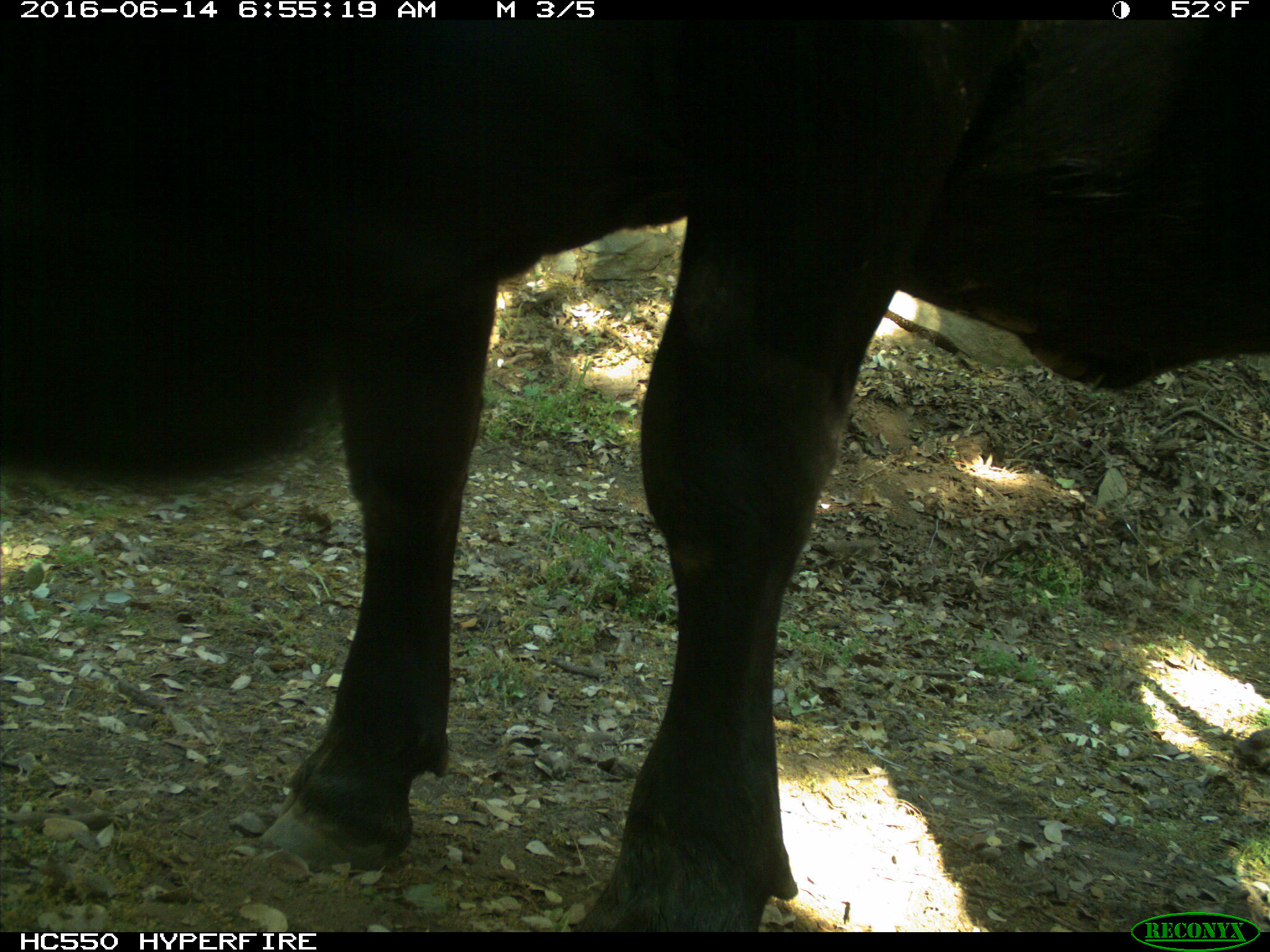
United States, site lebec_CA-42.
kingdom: Animalia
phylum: Chordata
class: Mammalia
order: Artiodactyla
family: Bovidae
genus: Bos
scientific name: Bos taurus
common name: domestic cow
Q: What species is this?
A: Bos taurus (domestic cow).